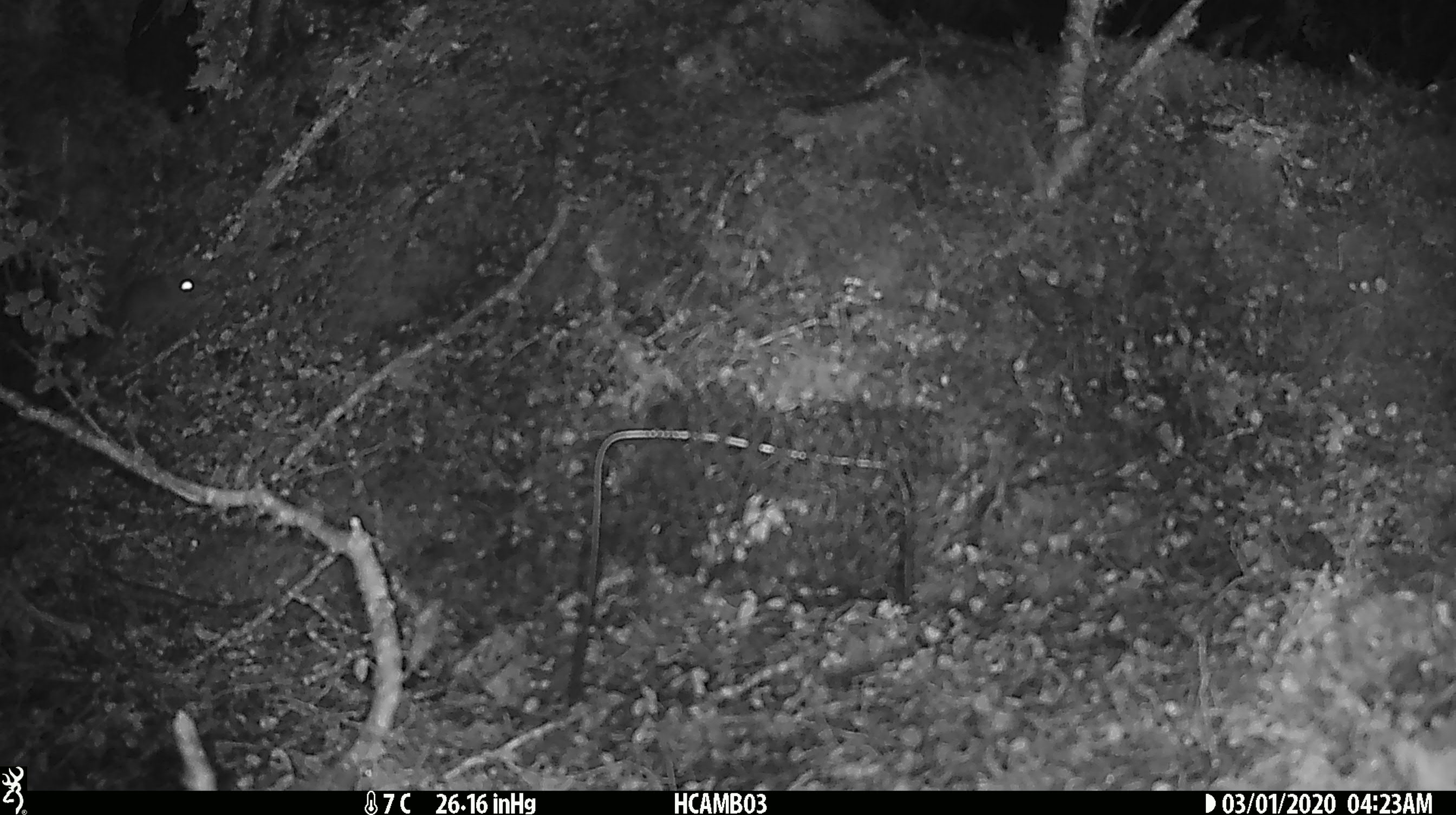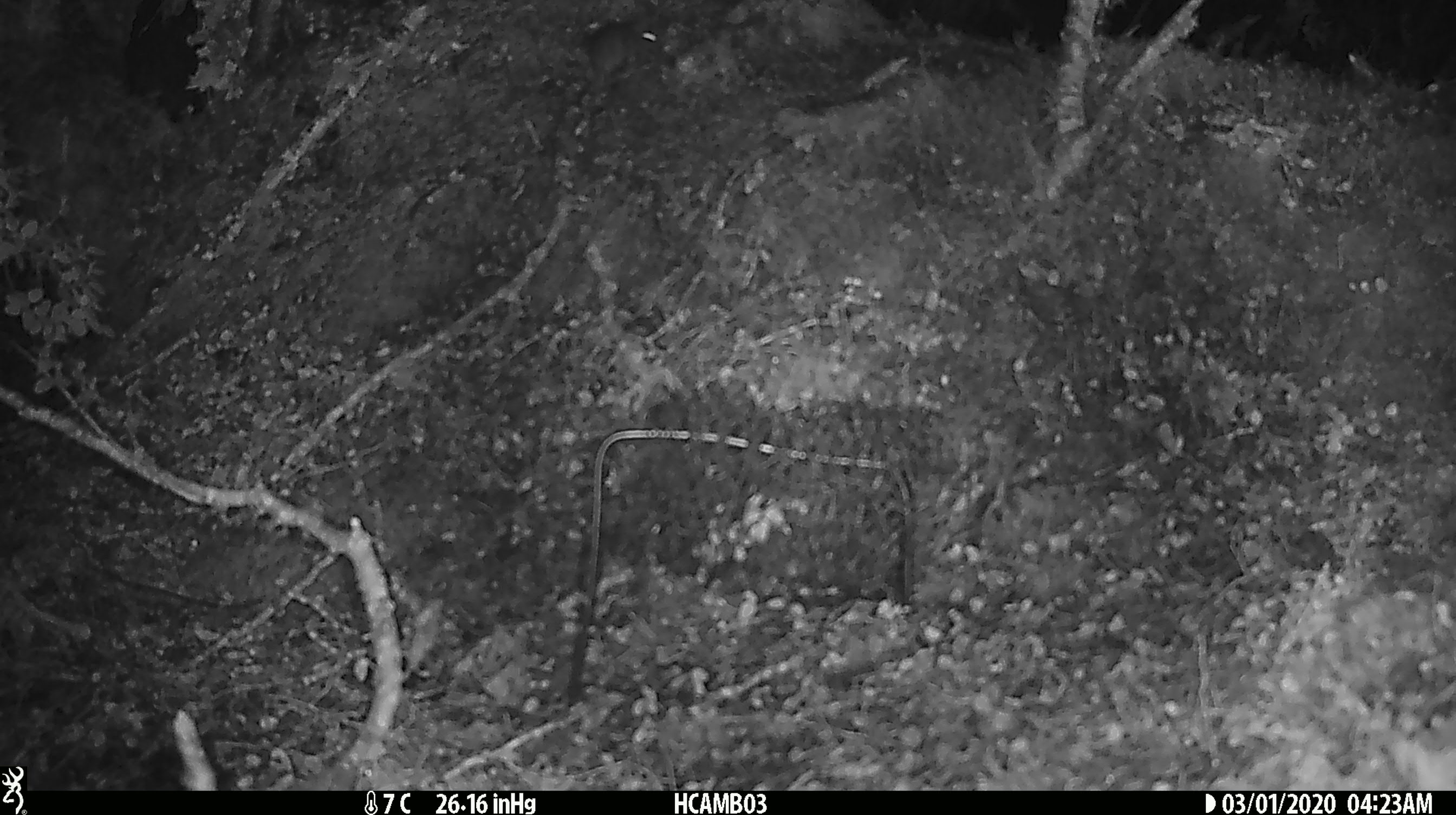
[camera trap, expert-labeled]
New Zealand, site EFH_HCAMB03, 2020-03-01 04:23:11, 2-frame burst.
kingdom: Animalia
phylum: Chordata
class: Mammalia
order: Rodentia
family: Muridae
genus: Mus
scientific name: Mus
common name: mouse